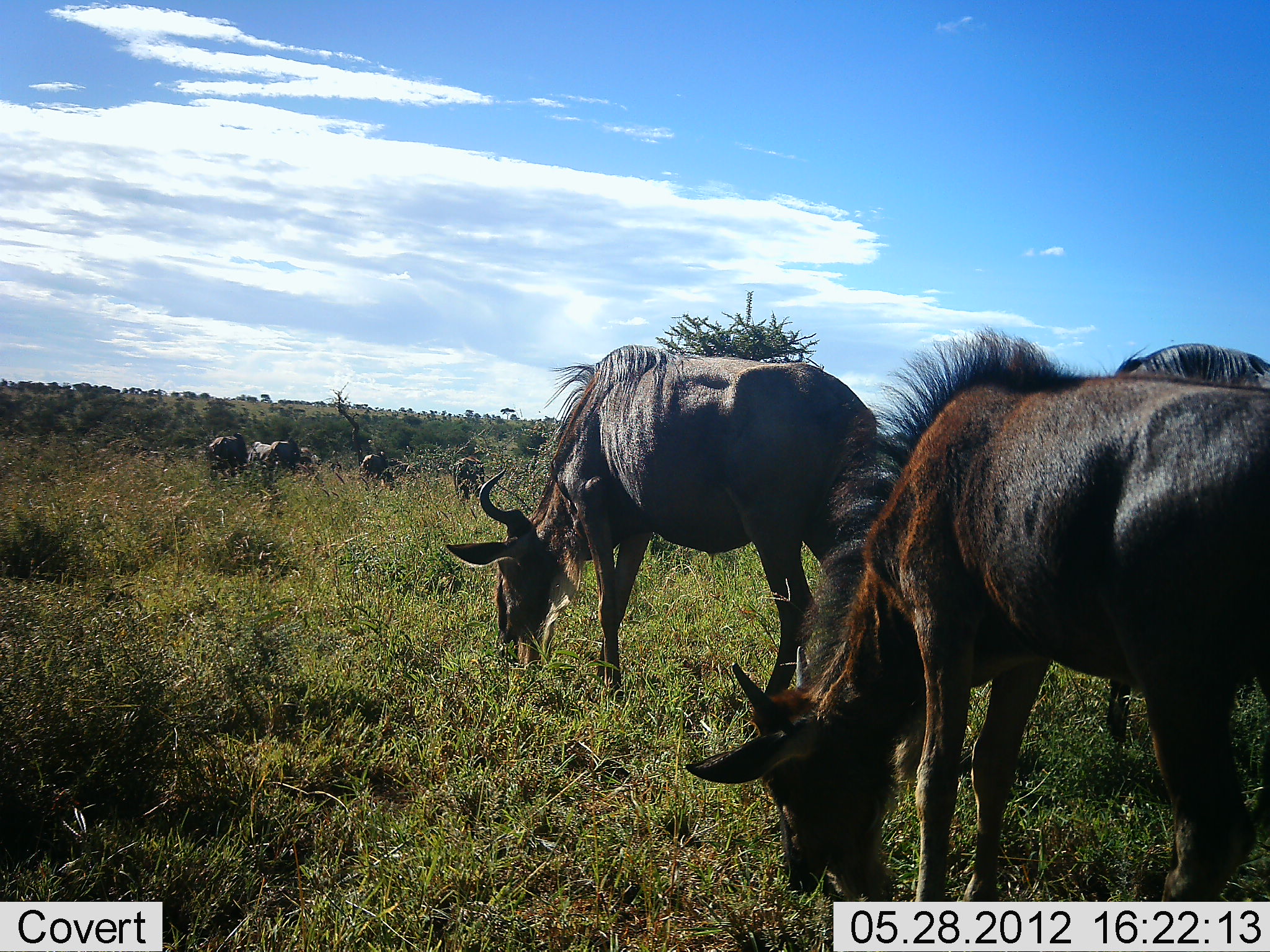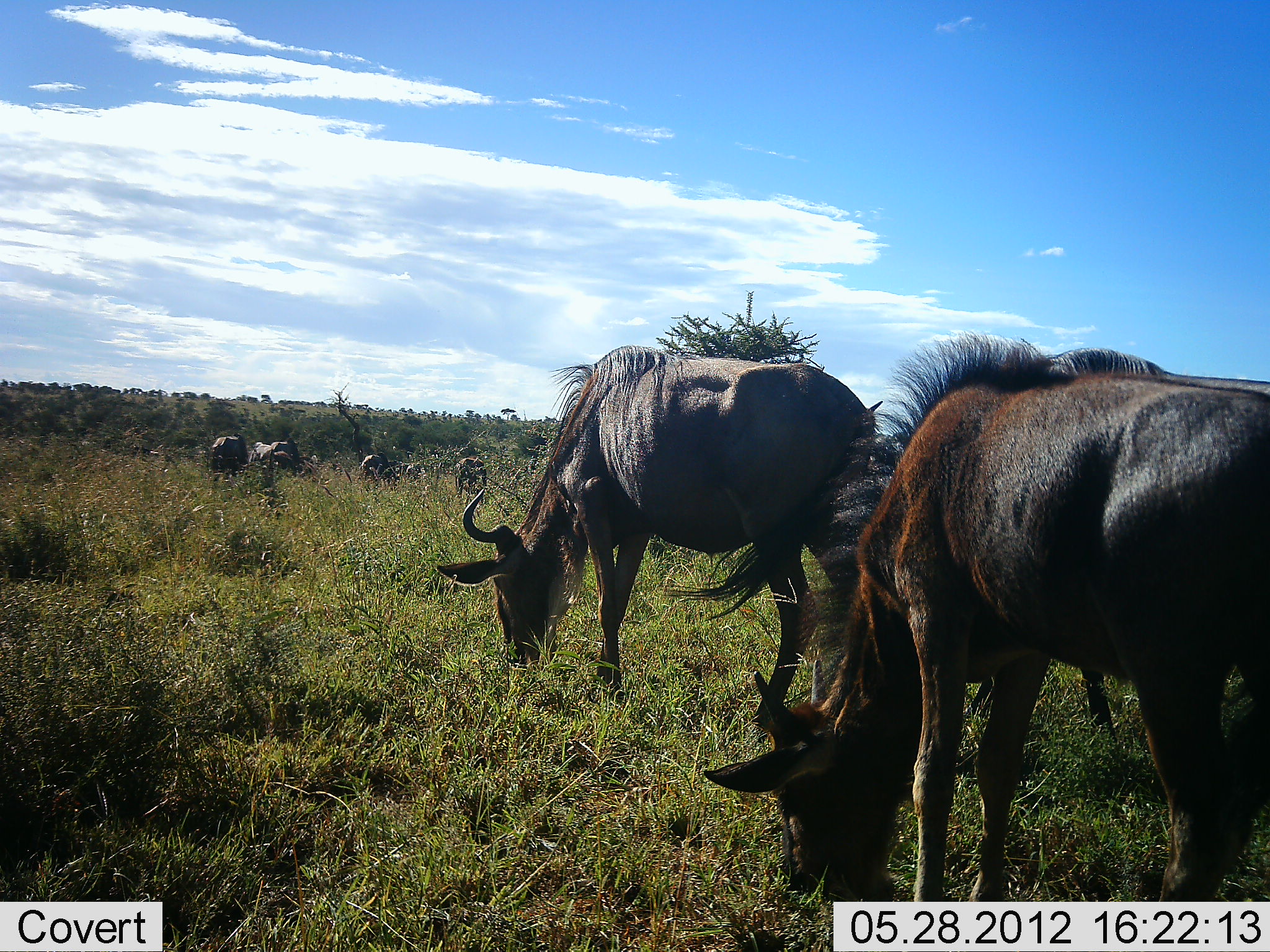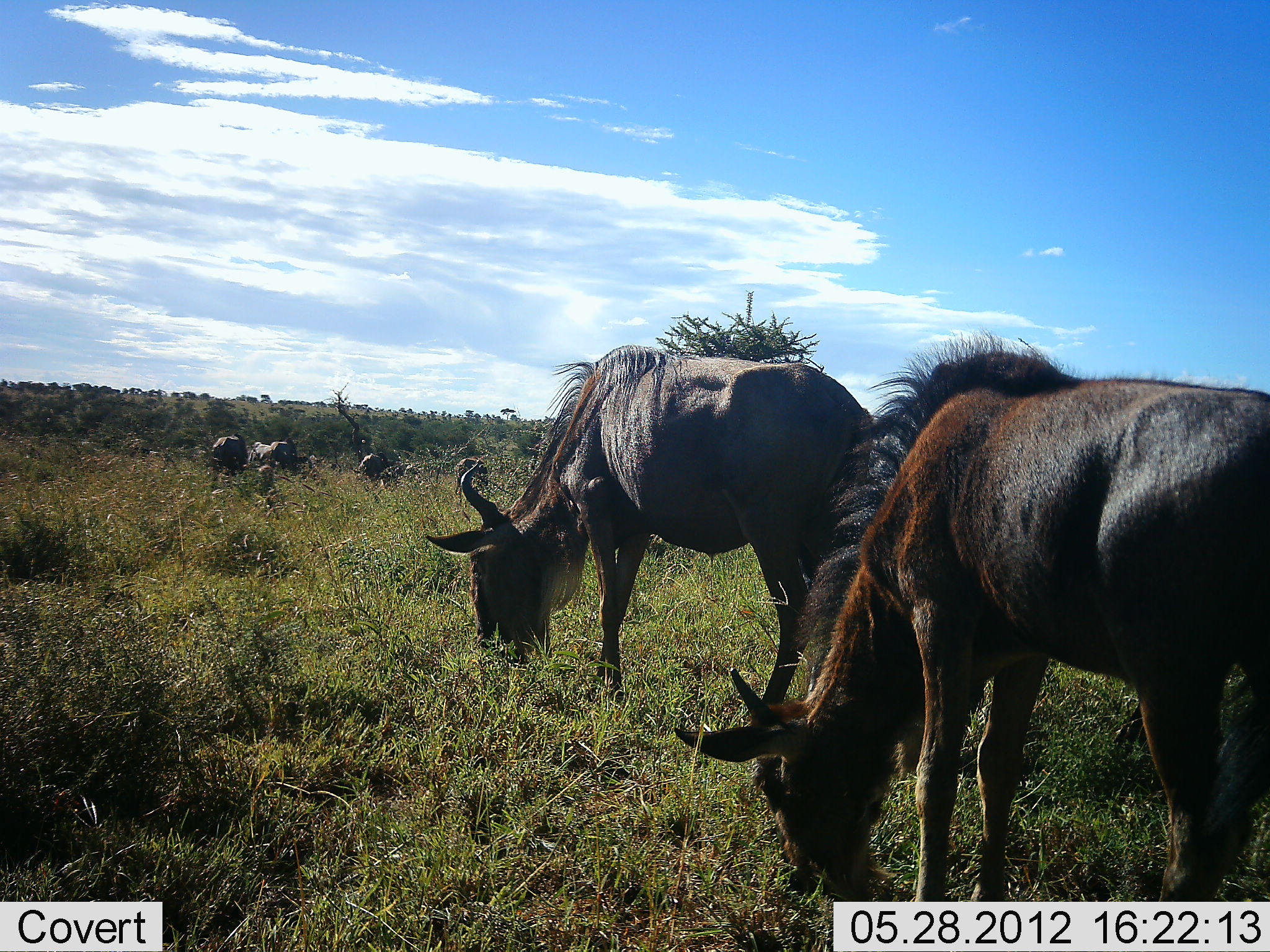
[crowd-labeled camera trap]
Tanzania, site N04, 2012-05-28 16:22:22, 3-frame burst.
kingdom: Animalia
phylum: Chordata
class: Mammalia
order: Artiodactyla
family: Bovidae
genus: Connochaetes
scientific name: Connochaetes taurinus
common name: blue wildebeest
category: wildebeest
Wildebeest (blue wildebeest) (Connochaetes taurinus), count 7. Behavior (volunteer vote fractions): standing 20%, resting 0%, moving 20%, interacting 0%. Young present (vote fraction): 10%. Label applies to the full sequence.